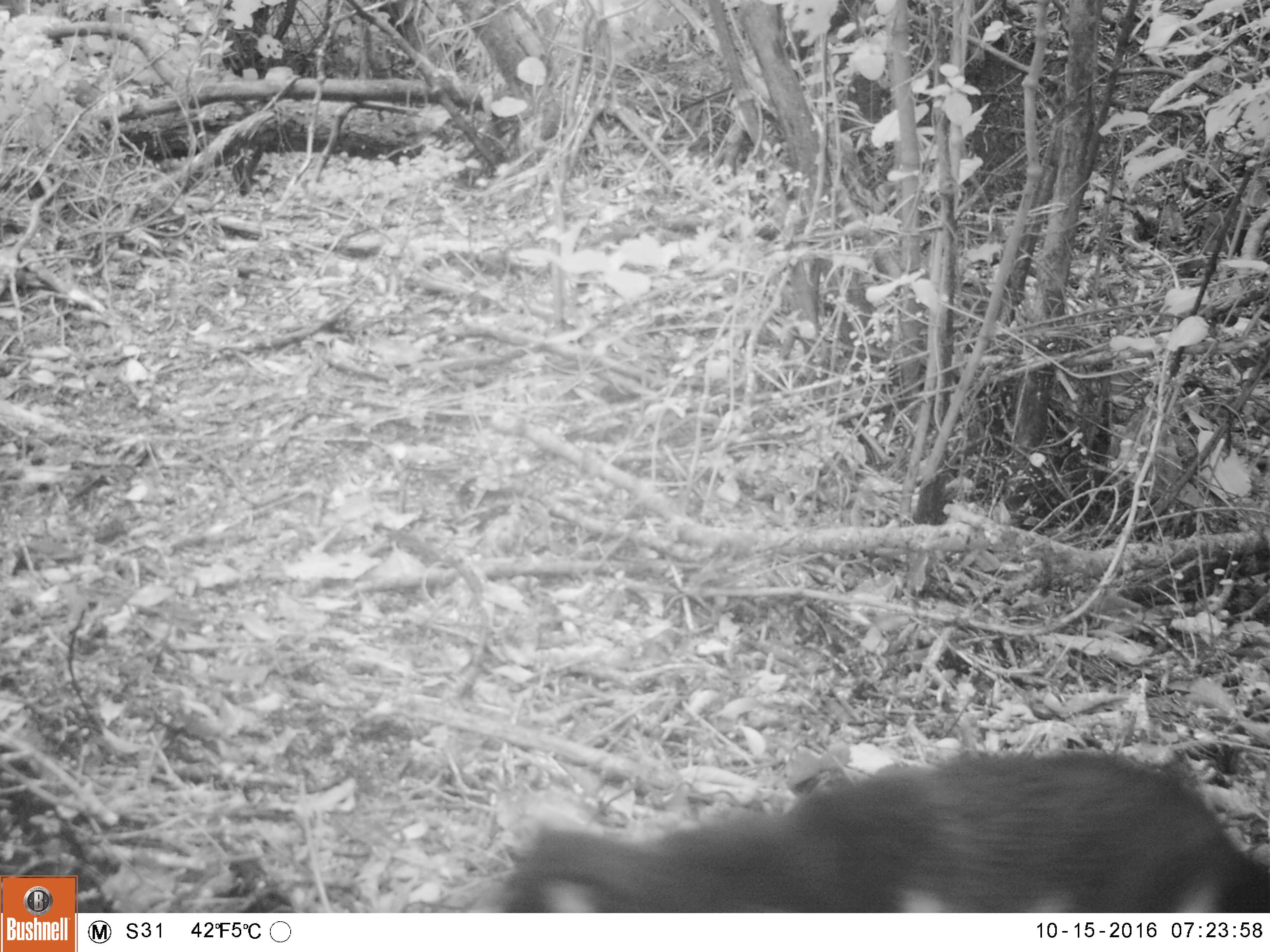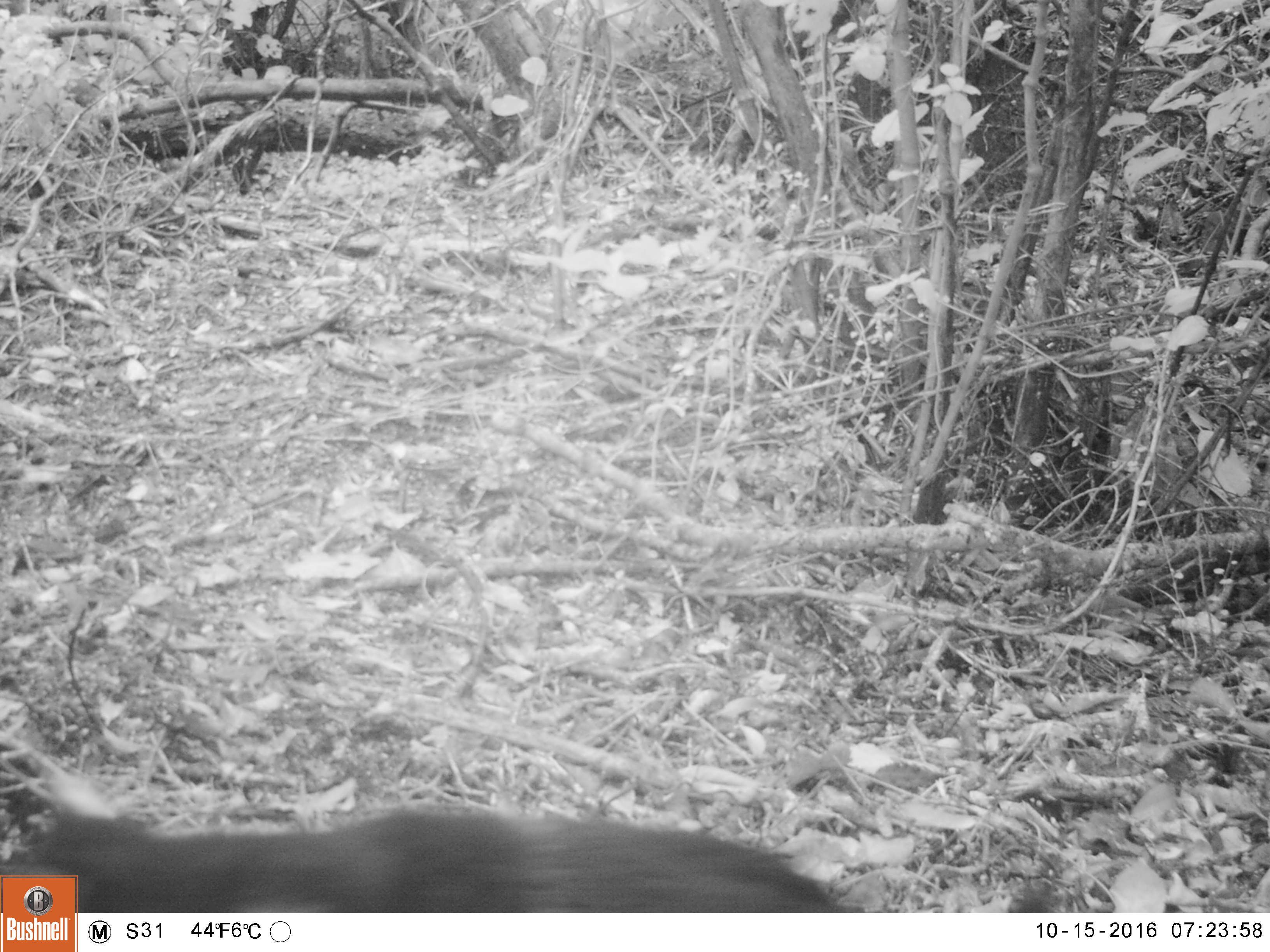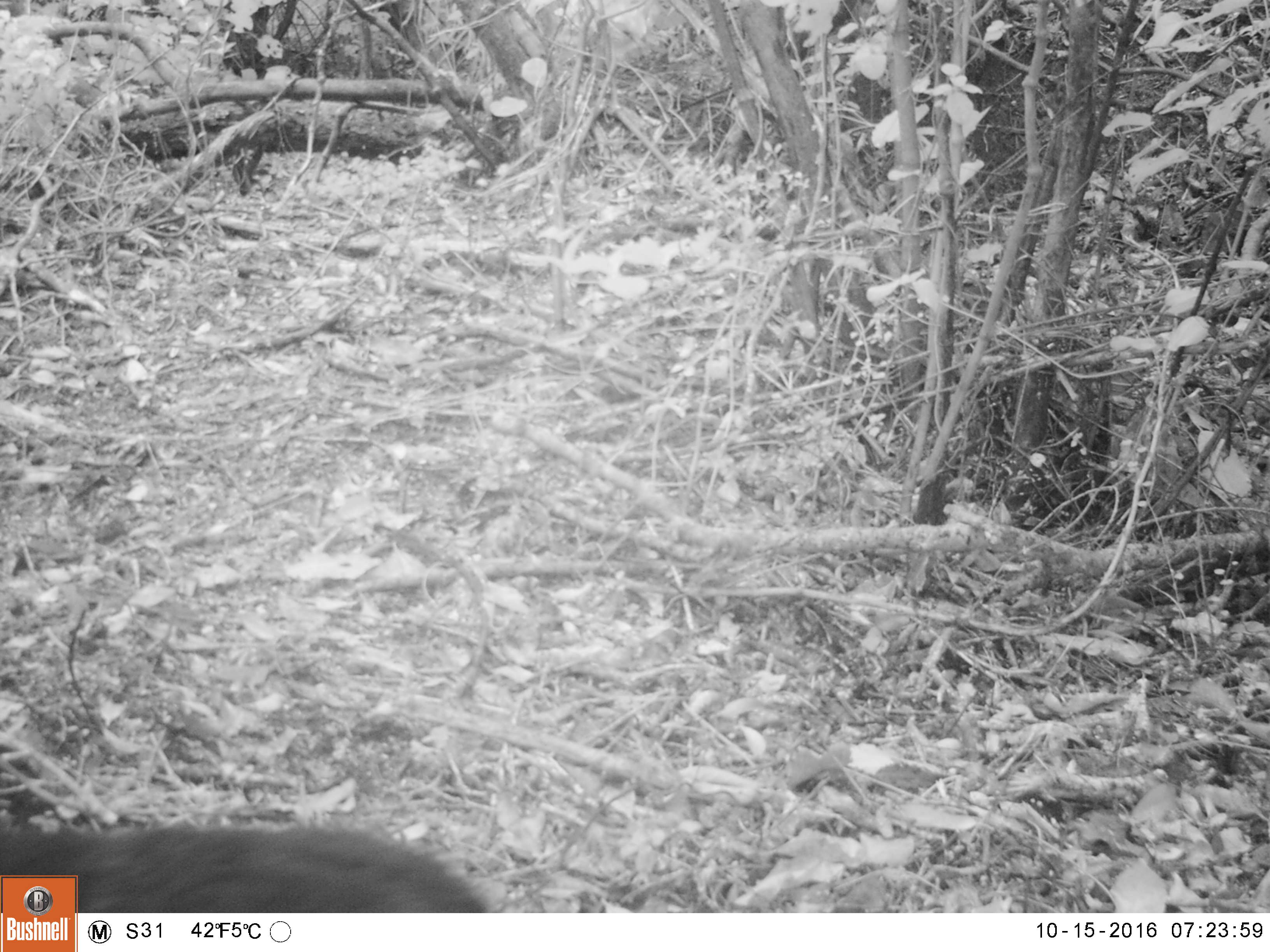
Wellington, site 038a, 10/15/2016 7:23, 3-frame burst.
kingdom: Animalia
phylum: Chordata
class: Mammalia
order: Carnivora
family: Felidae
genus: Felis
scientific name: Felis catus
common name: cat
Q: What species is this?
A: Cat (Felis catus).